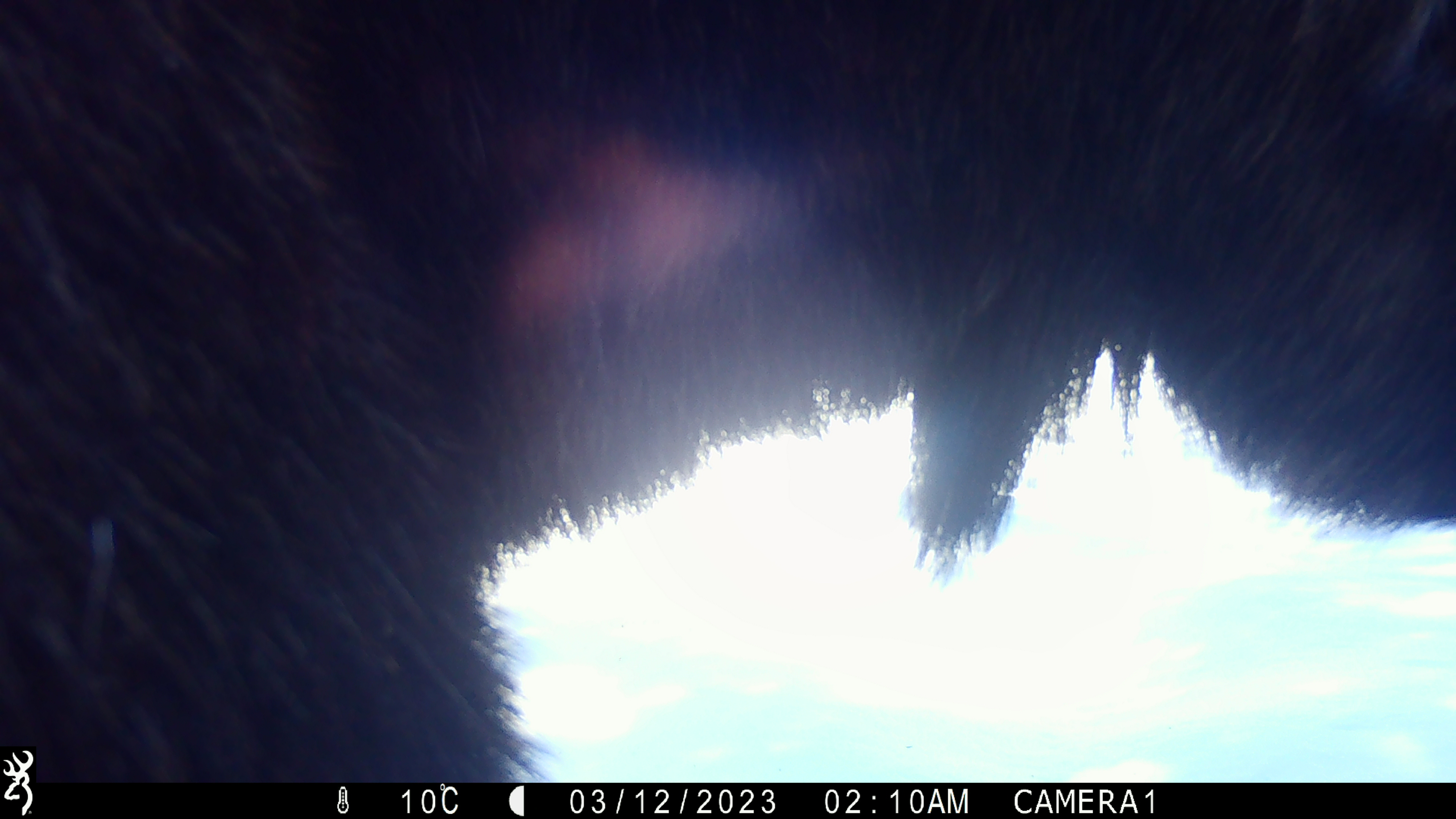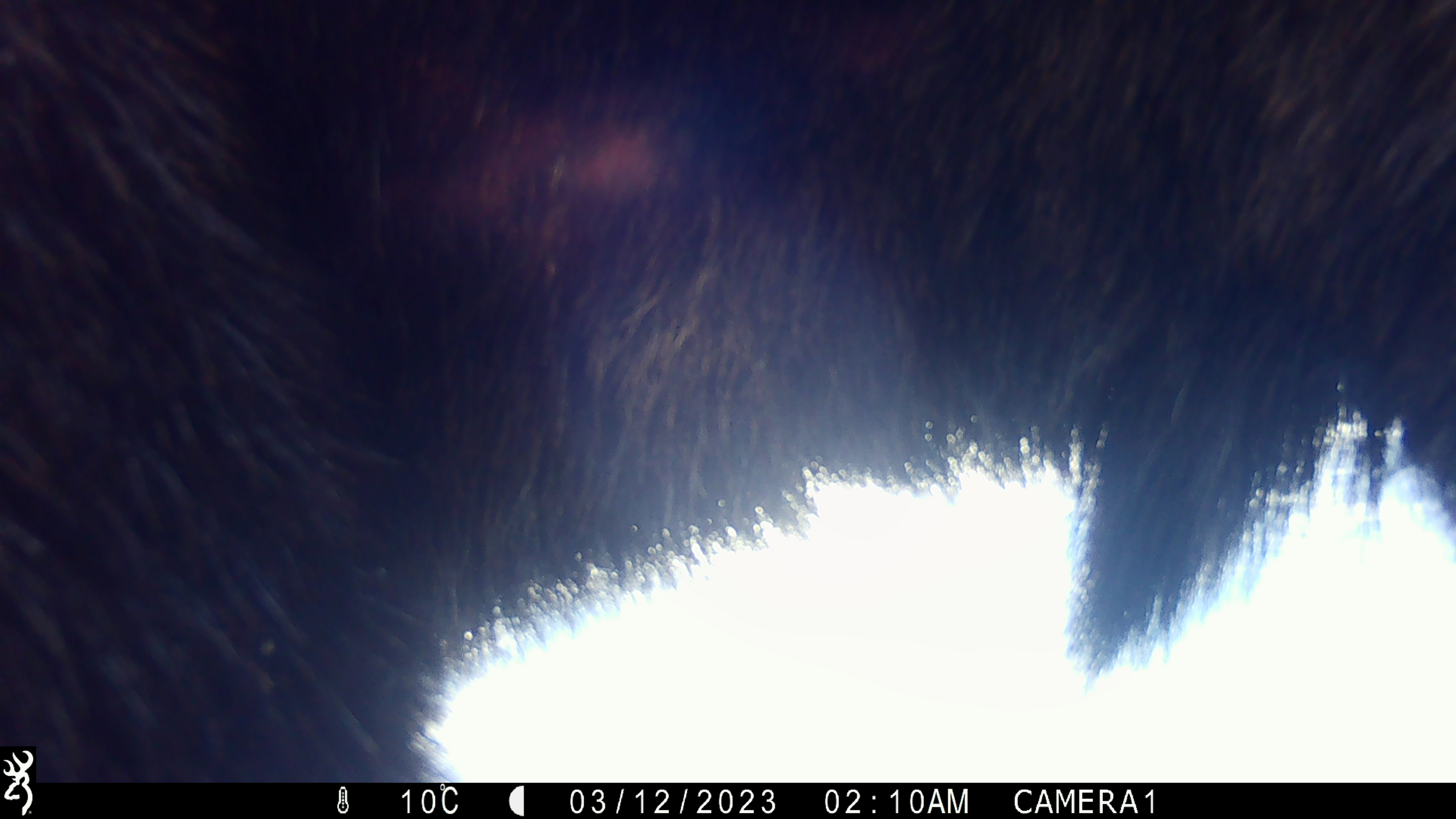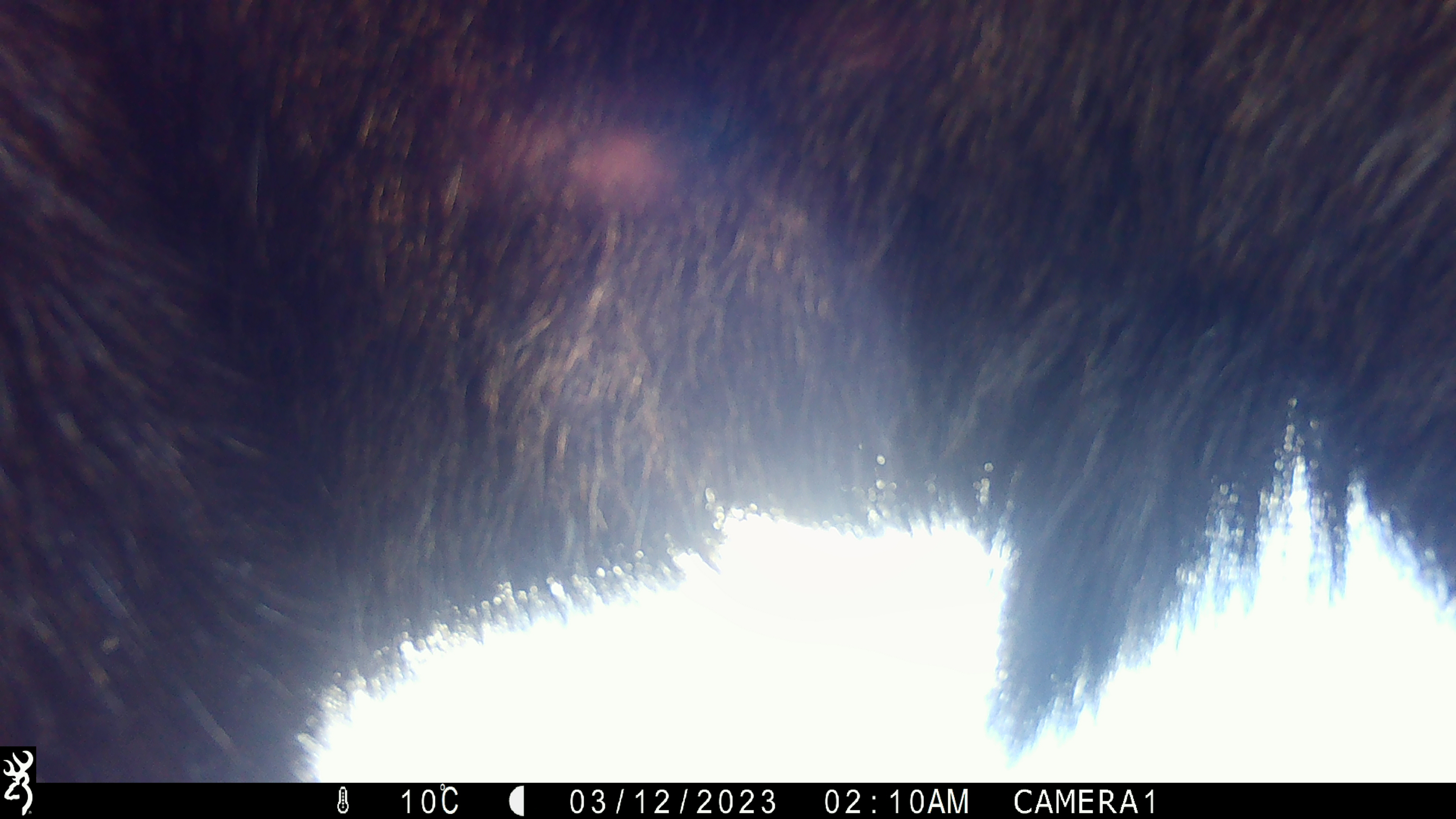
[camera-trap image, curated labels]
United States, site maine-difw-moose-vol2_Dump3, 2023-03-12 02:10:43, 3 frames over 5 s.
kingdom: Animalia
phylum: Chordata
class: Mammalia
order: Artiodactyla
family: Cervidae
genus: Alces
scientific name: Alces alces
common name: moose